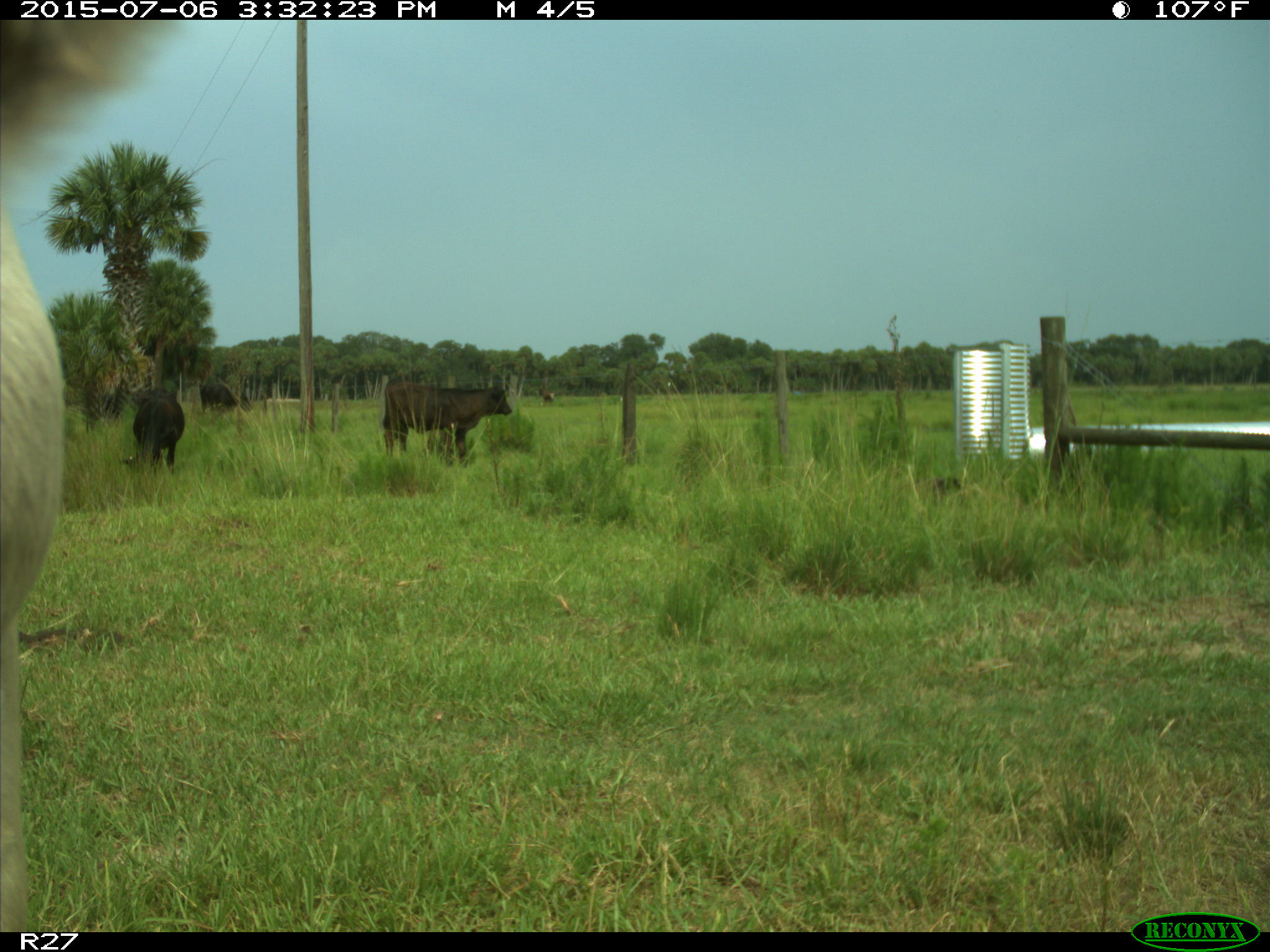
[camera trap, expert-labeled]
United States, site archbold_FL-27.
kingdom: Animalia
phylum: Chordata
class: Mammalia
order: Artiodactyla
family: Bovidae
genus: Bos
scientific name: Bos taurus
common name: domestic cow